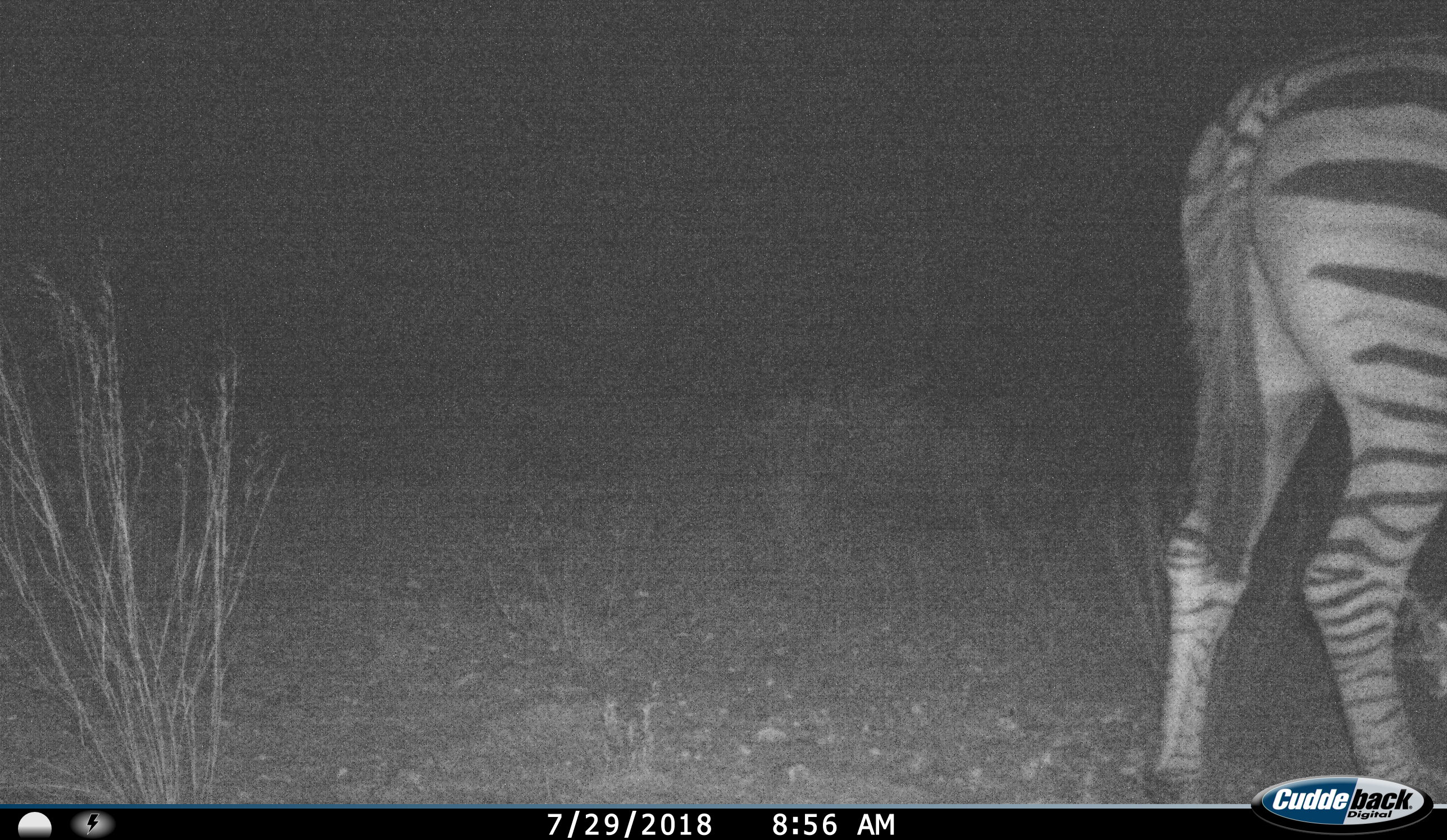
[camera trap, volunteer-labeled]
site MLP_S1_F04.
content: unidentified animal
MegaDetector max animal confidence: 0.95